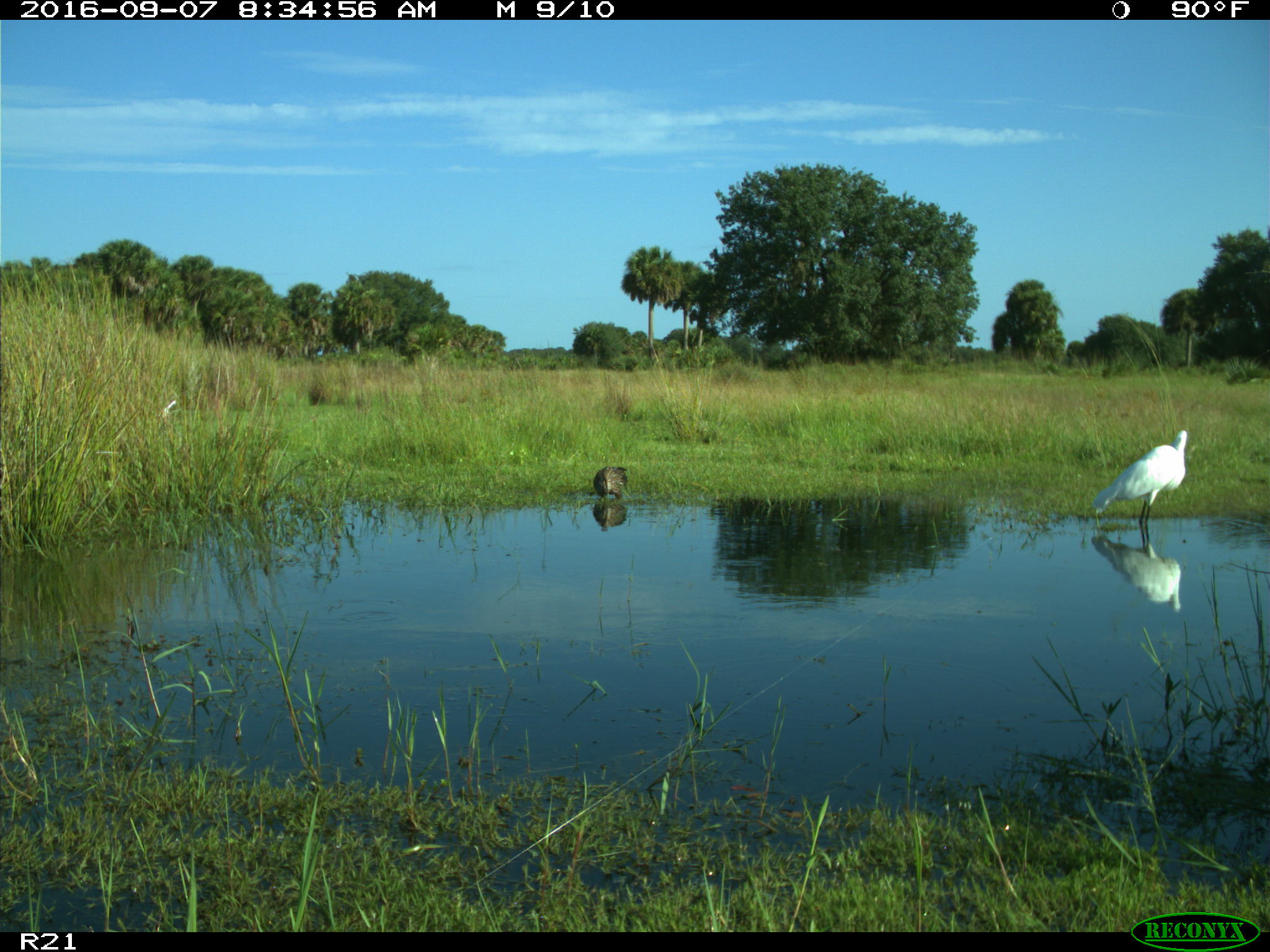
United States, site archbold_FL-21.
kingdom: Animalia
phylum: Chordata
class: Aves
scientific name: Aves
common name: birds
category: unidentified bird